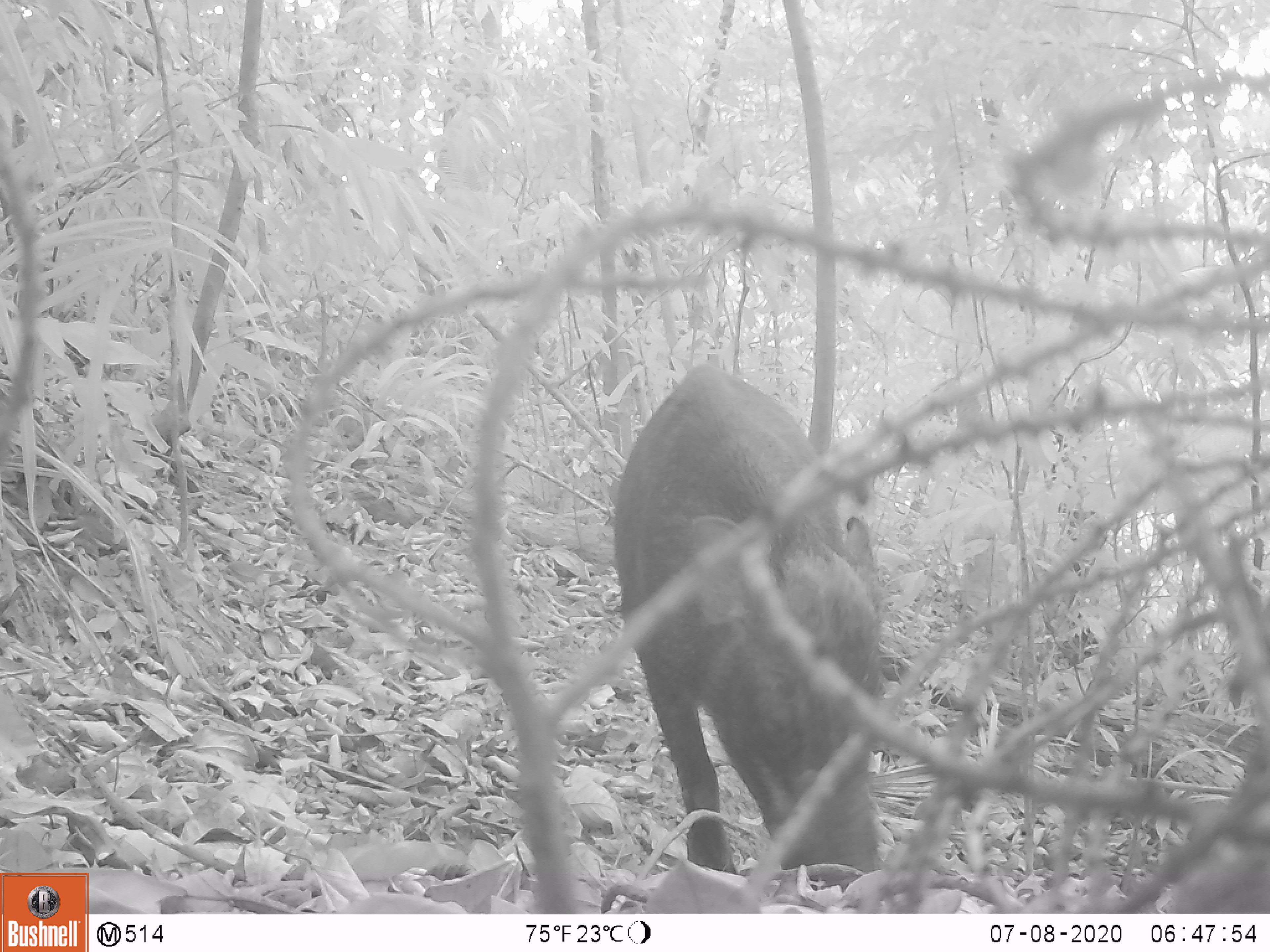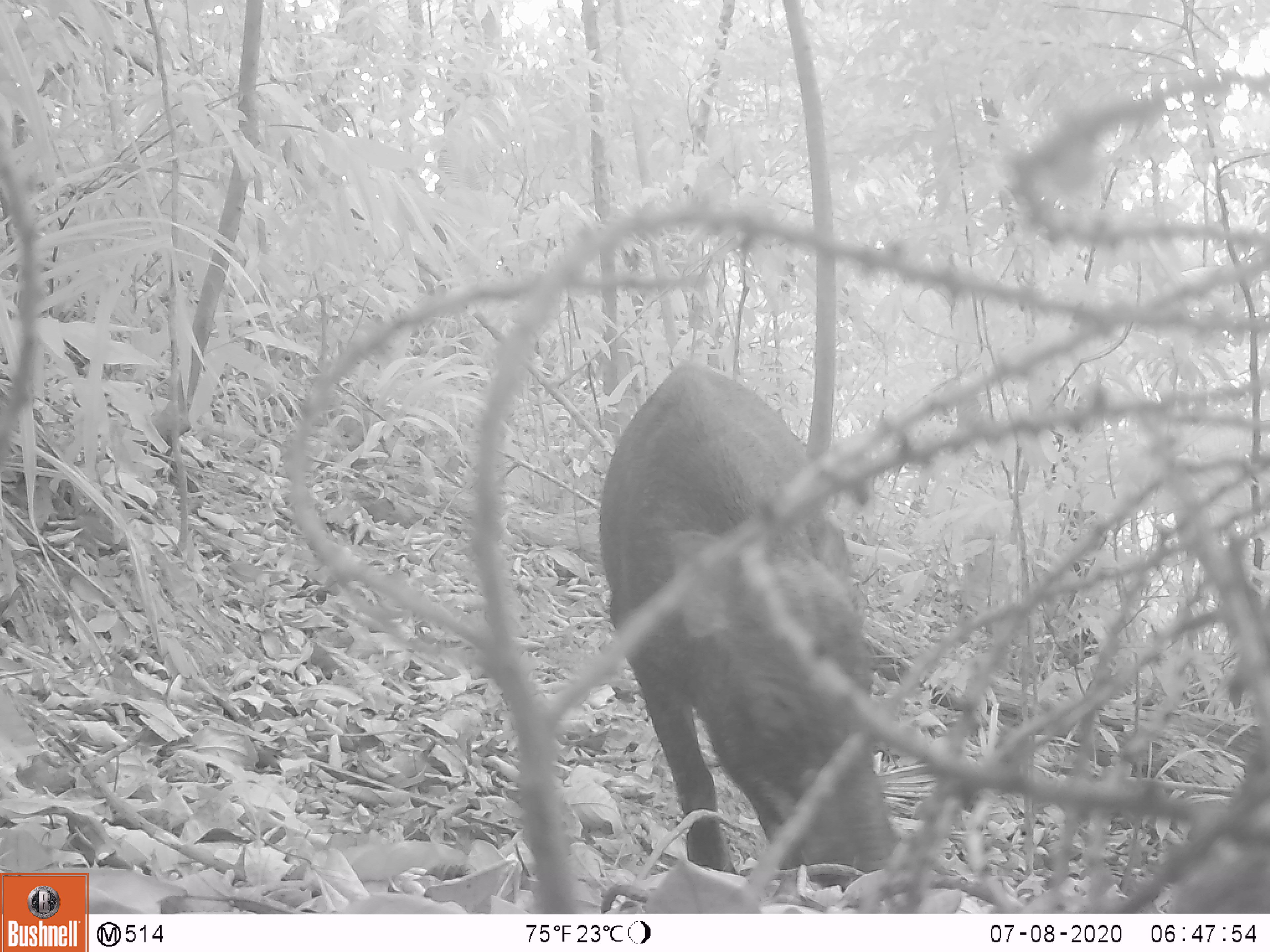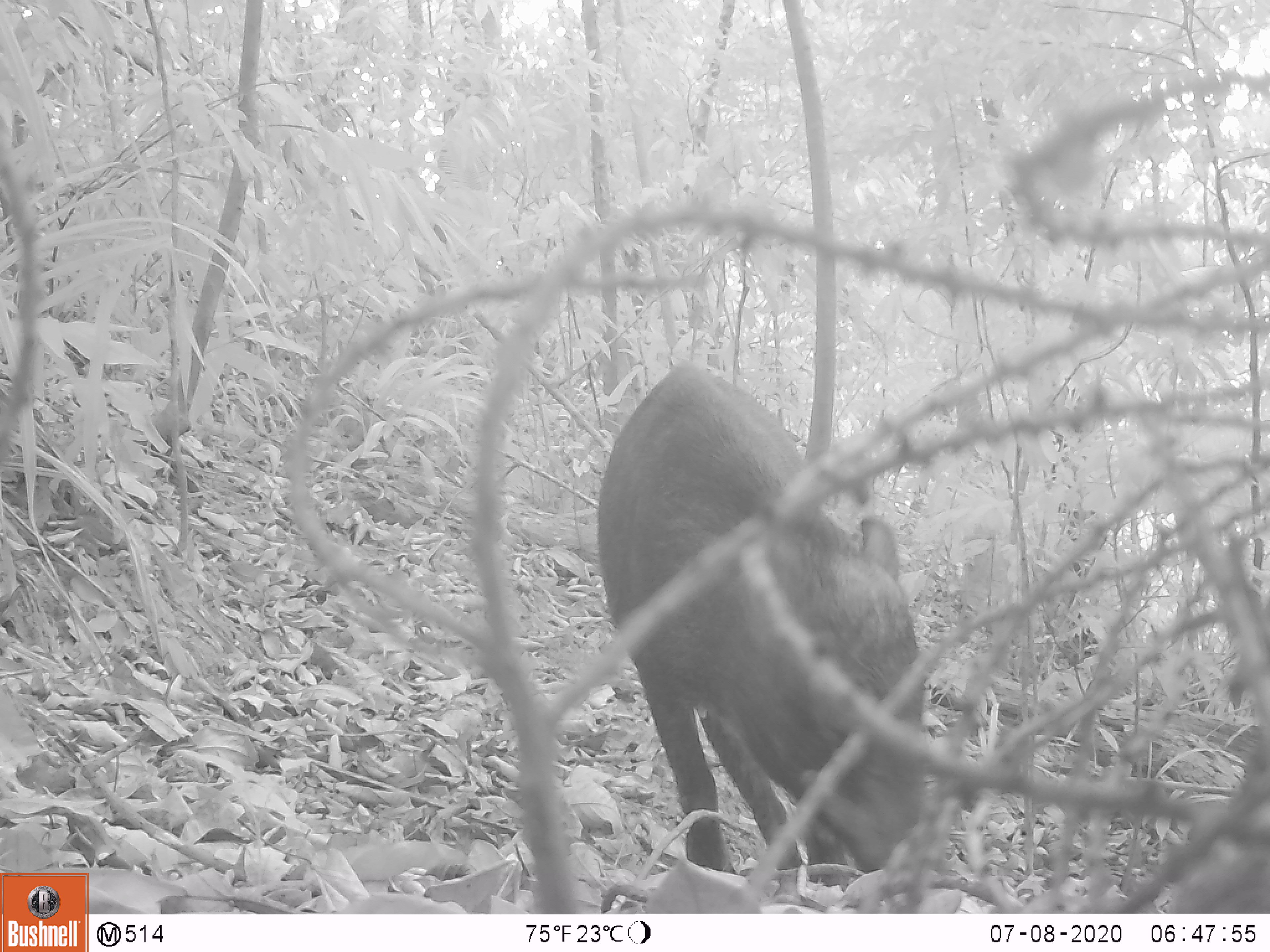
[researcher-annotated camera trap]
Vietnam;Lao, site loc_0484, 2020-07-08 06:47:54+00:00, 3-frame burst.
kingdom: Animalia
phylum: Chordata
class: Mammalia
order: Artiodactyla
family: Suidae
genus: Sus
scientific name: Sus scrofa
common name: eurasian wild pig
Eurasian wild pig (Sus scrofa). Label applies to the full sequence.